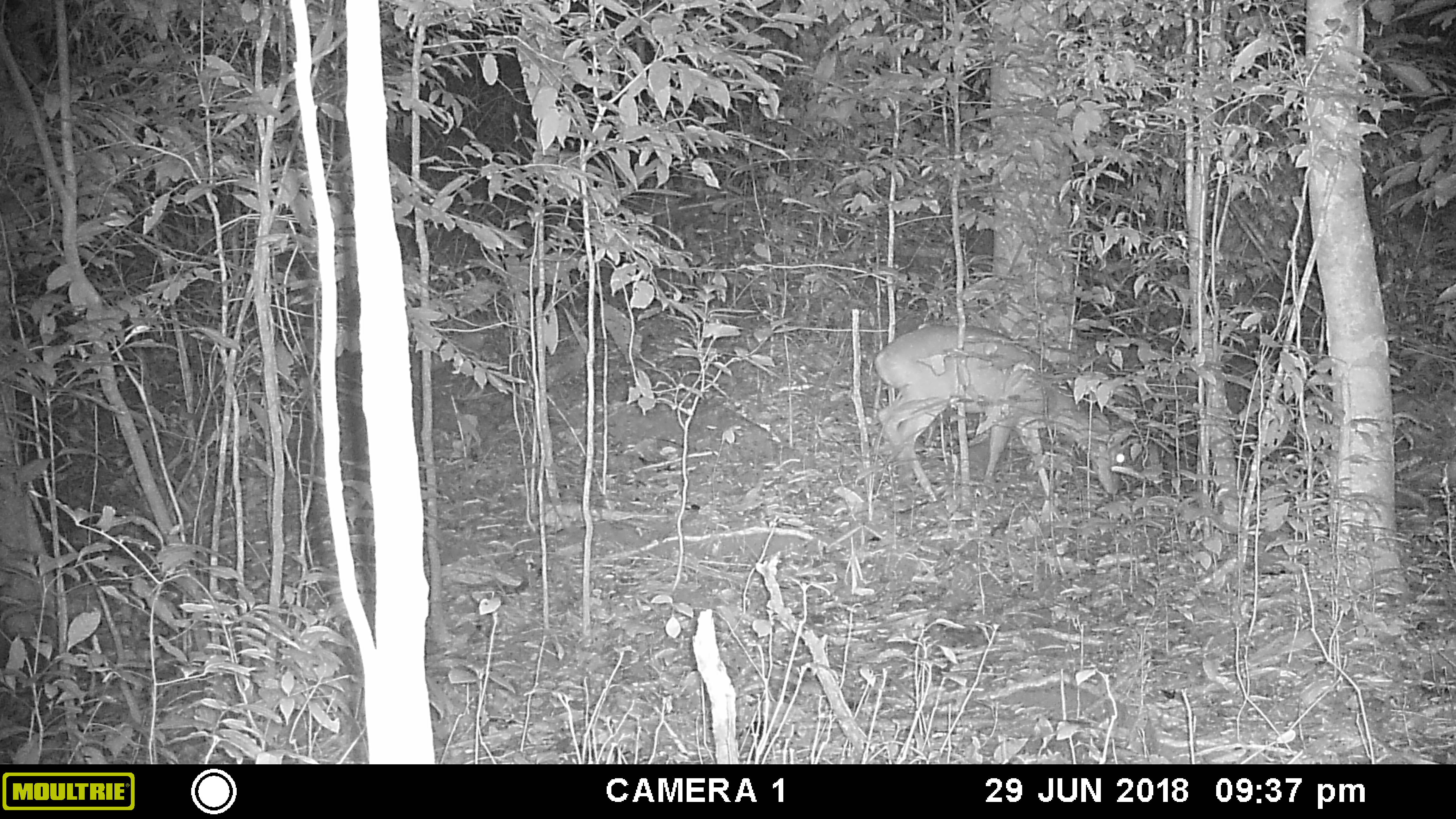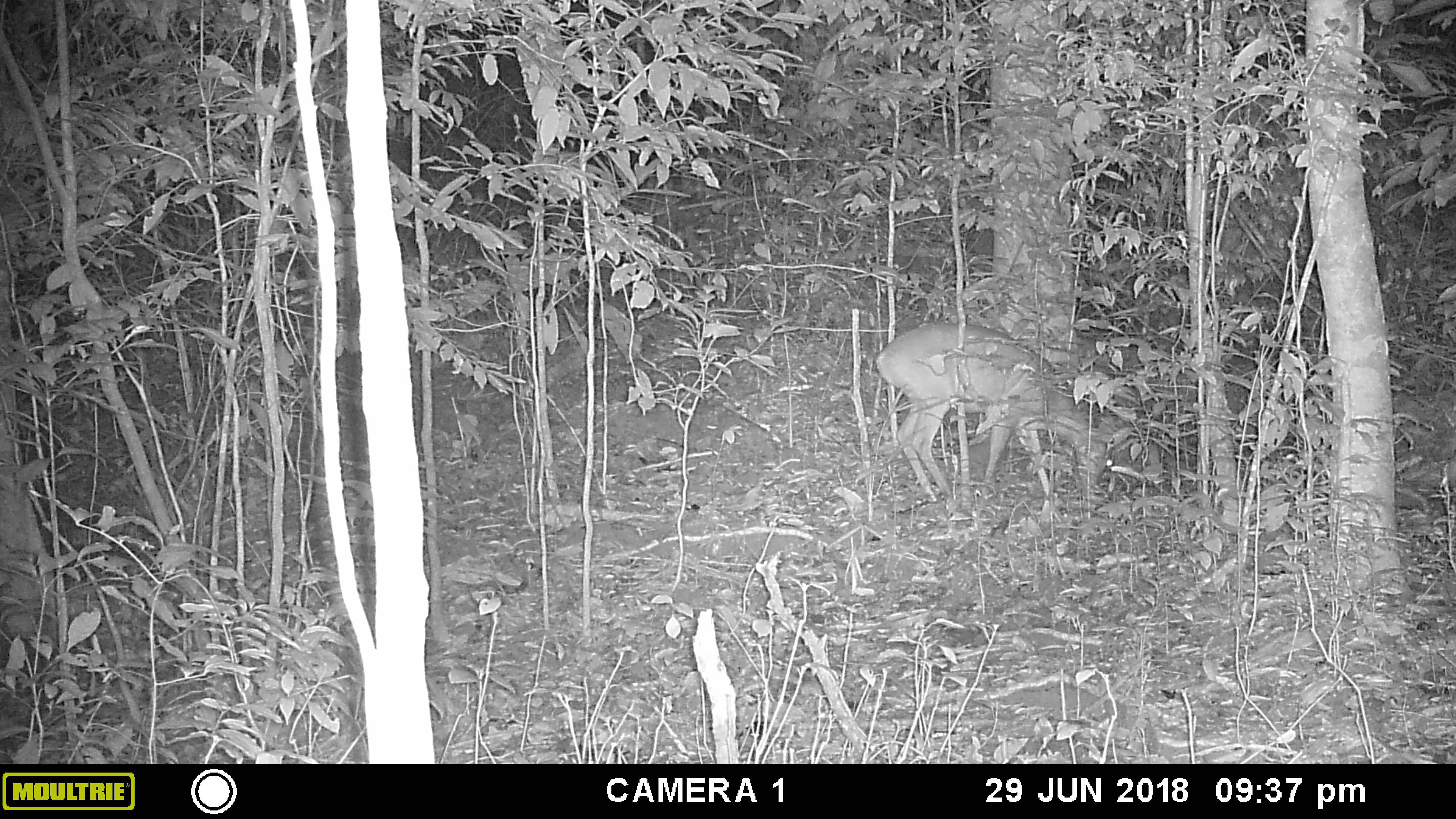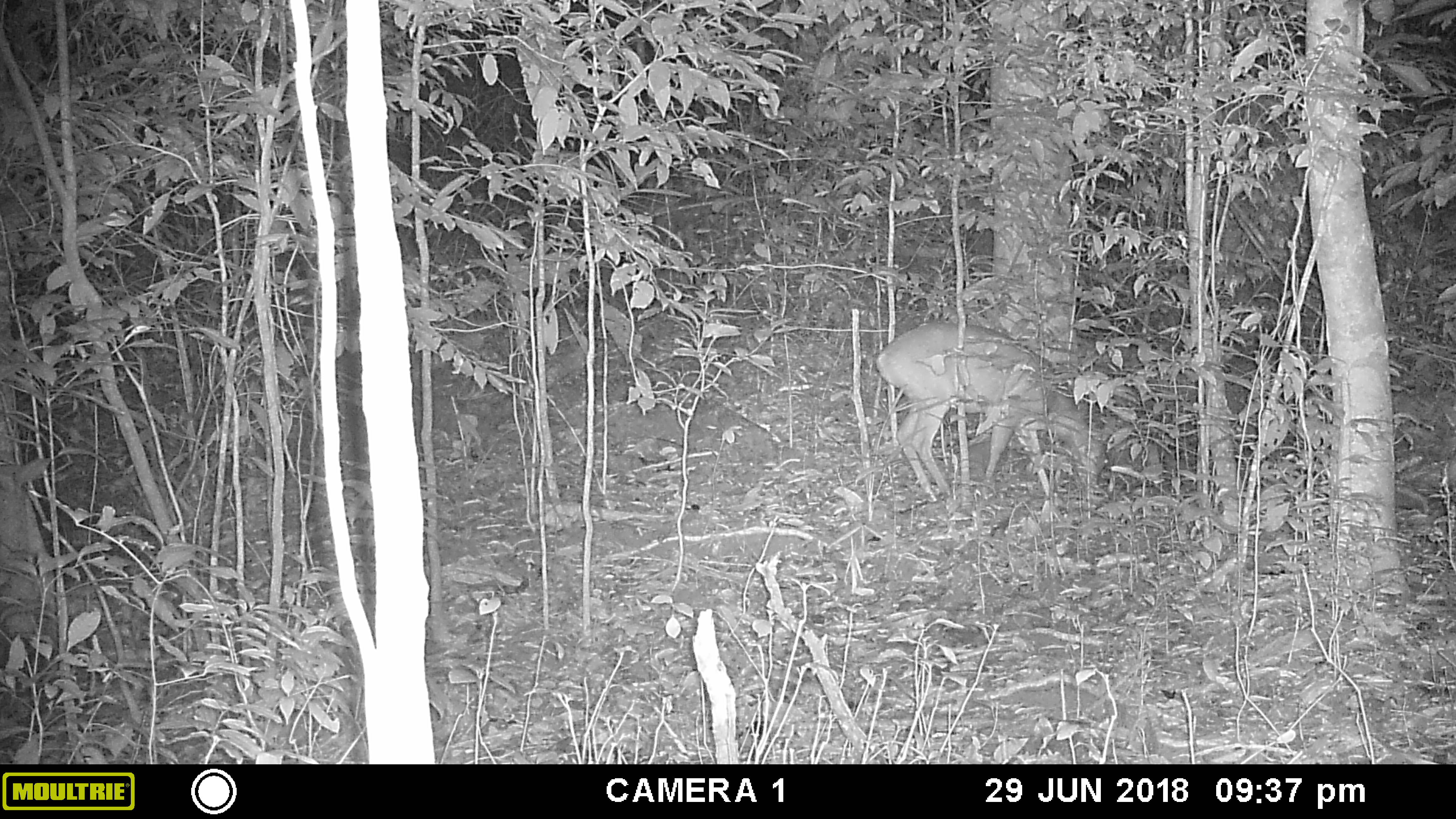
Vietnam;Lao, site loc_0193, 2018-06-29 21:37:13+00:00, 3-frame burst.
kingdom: Animalia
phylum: Chordata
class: Mammalia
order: Artiodactyla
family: Cervidae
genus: Muntiacus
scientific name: Muntiacus vuquangensis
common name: large-antlered muntjac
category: large antlered muntjac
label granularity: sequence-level